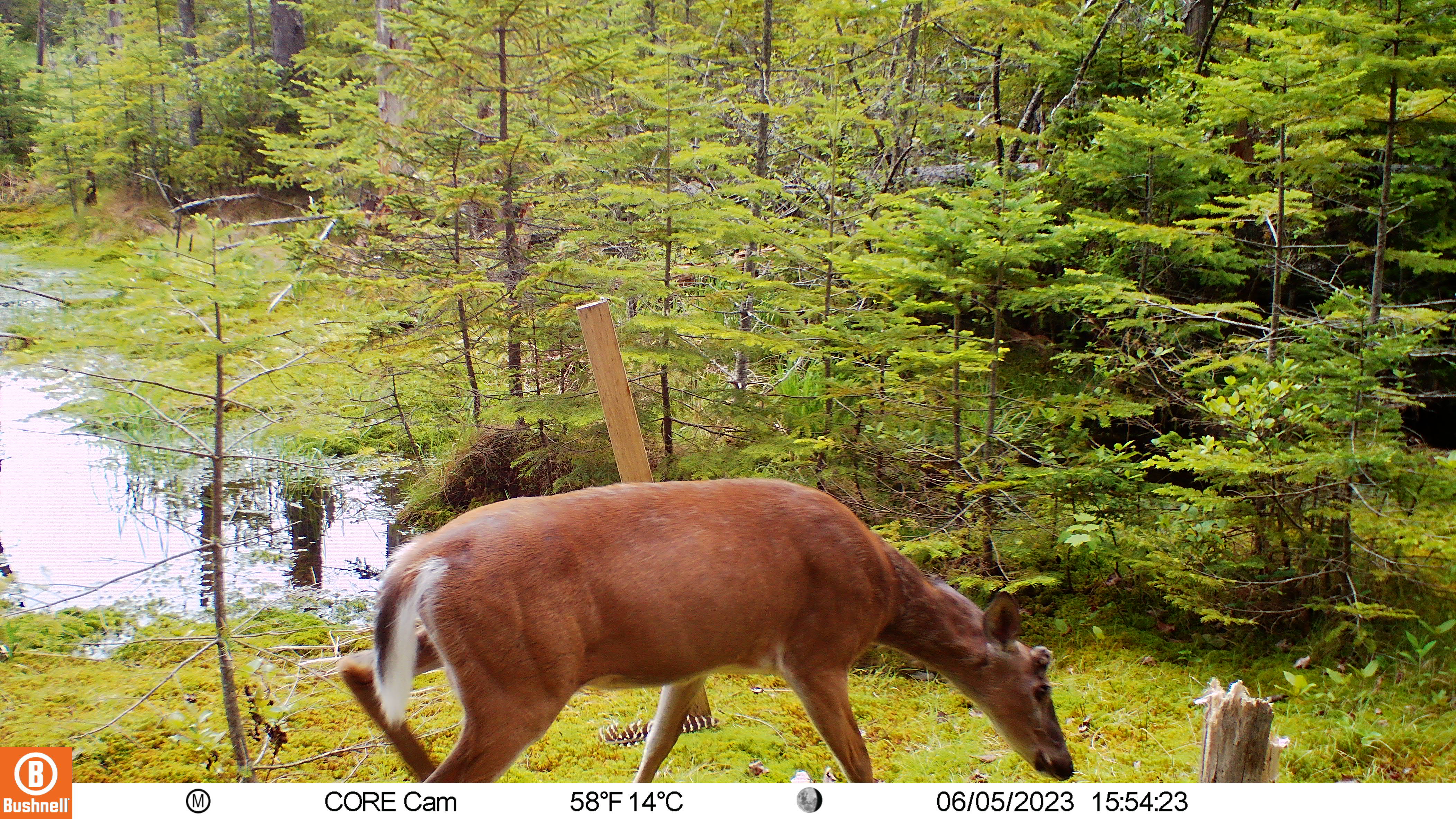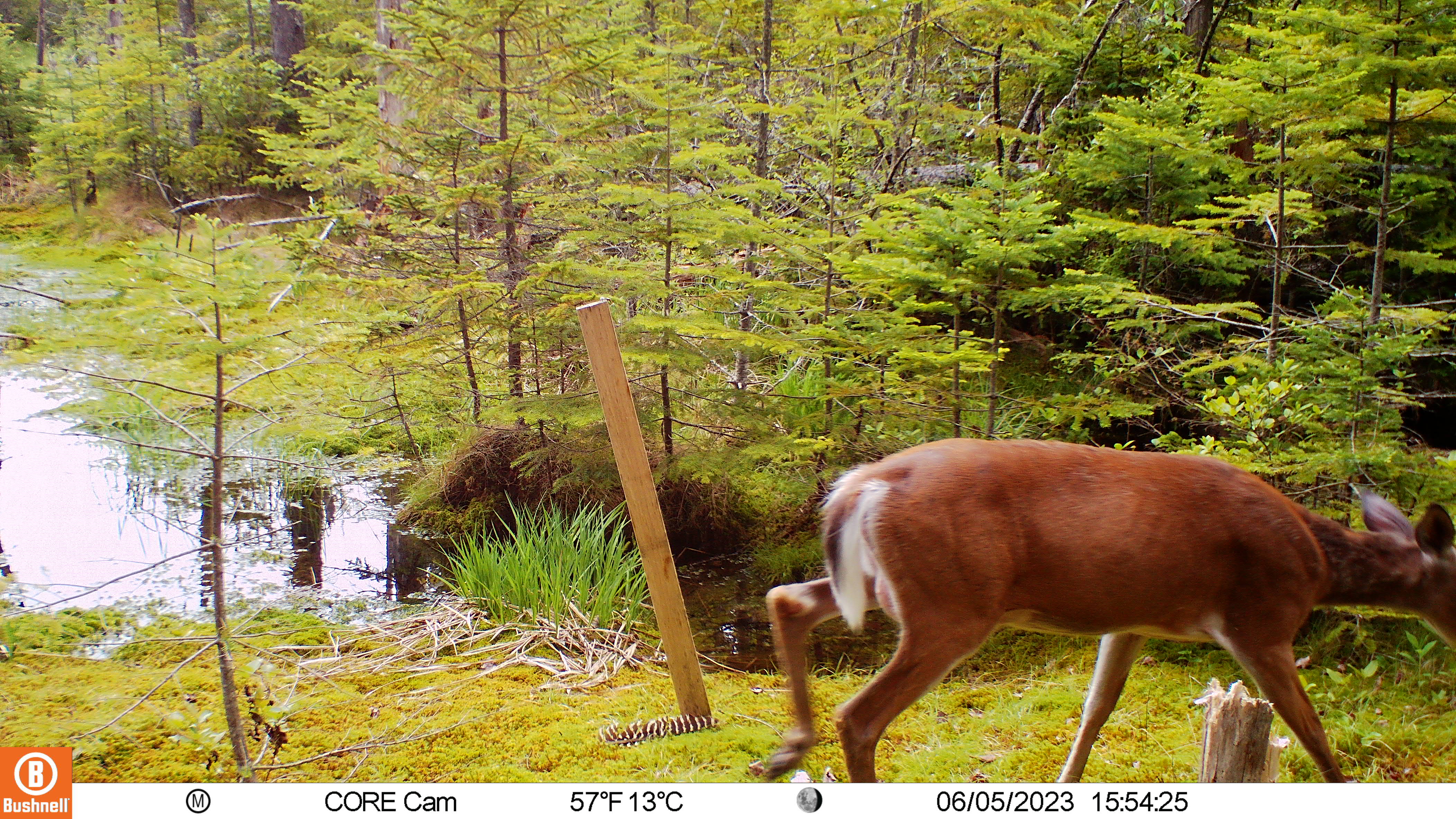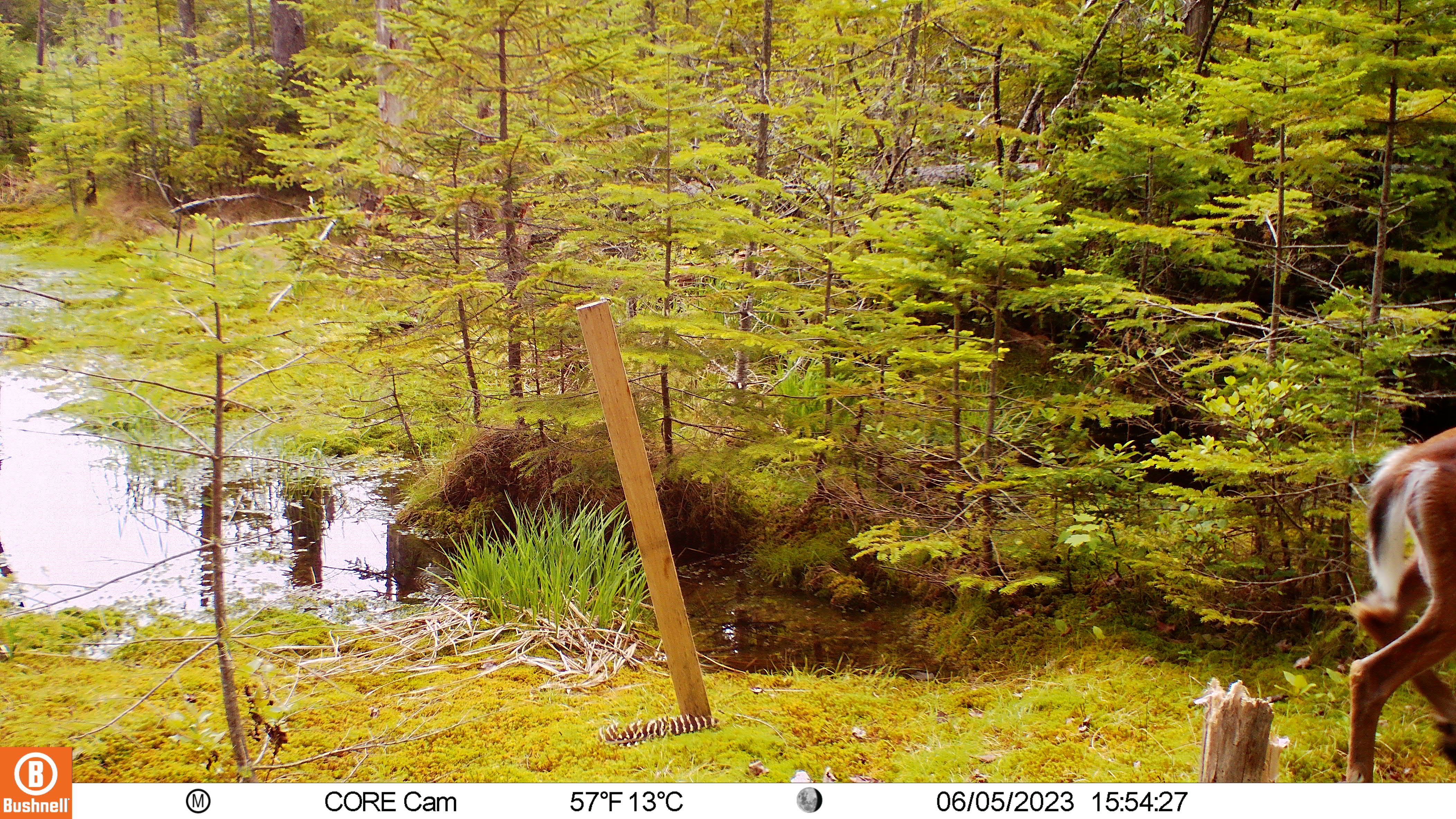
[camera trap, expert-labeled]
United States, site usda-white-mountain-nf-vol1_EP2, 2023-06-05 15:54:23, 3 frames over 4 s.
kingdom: Animalia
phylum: Chordata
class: Mammalia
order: Artiodactyla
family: Cervidae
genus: Odocoileus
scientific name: Odocoileus virginianus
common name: white-tailed deer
White-tailed deer (Odocoileus virginianus).